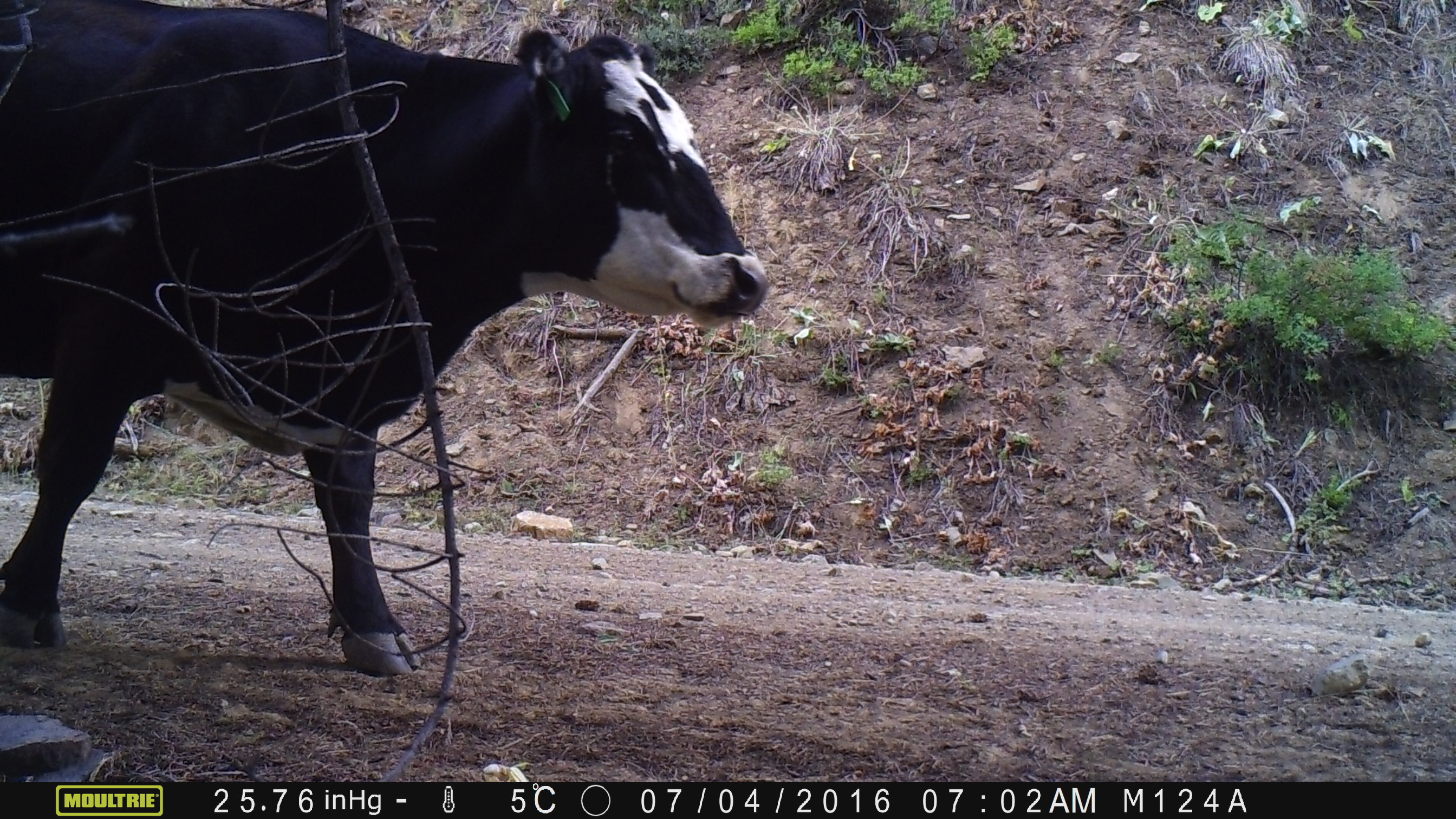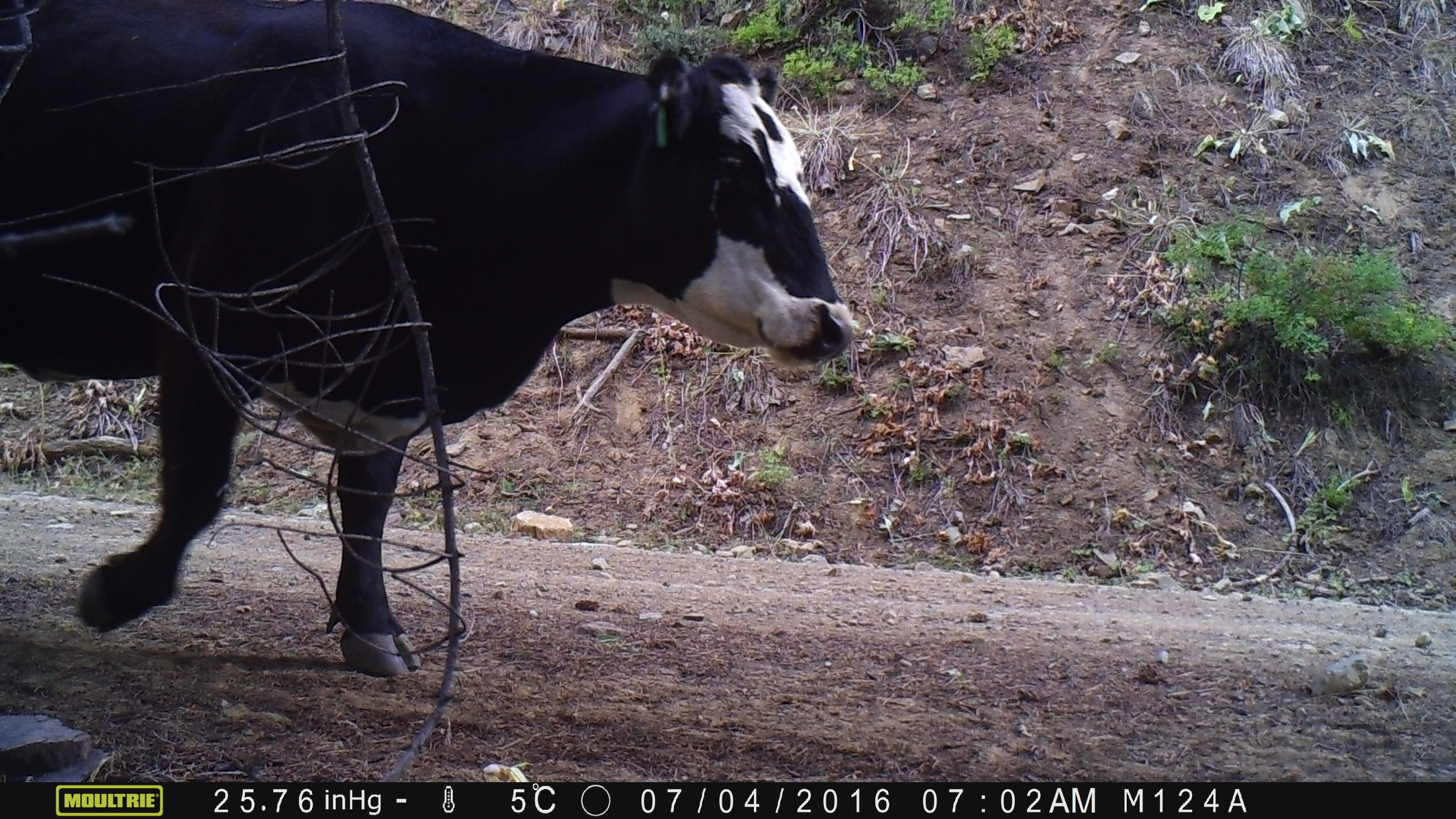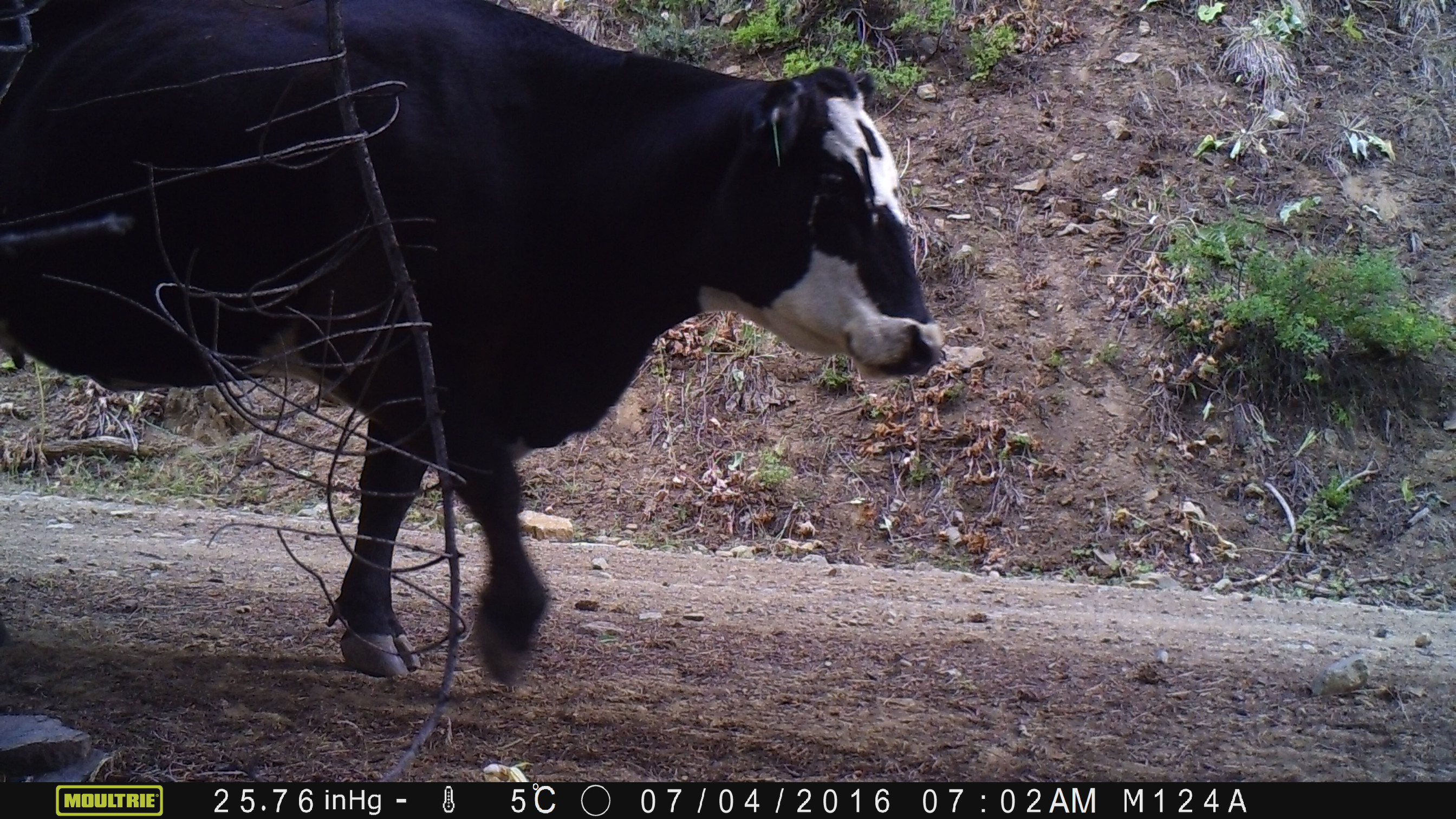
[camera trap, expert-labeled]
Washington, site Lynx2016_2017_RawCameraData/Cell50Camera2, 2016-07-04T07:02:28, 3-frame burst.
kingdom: Animalia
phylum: Chordata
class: Mammalia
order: Artiodactyla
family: Bovidae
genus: Bos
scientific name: Bos taurus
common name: domestic cattle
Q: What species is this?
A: Domestic cattle (Bos taurus).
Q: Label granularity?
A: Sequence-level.